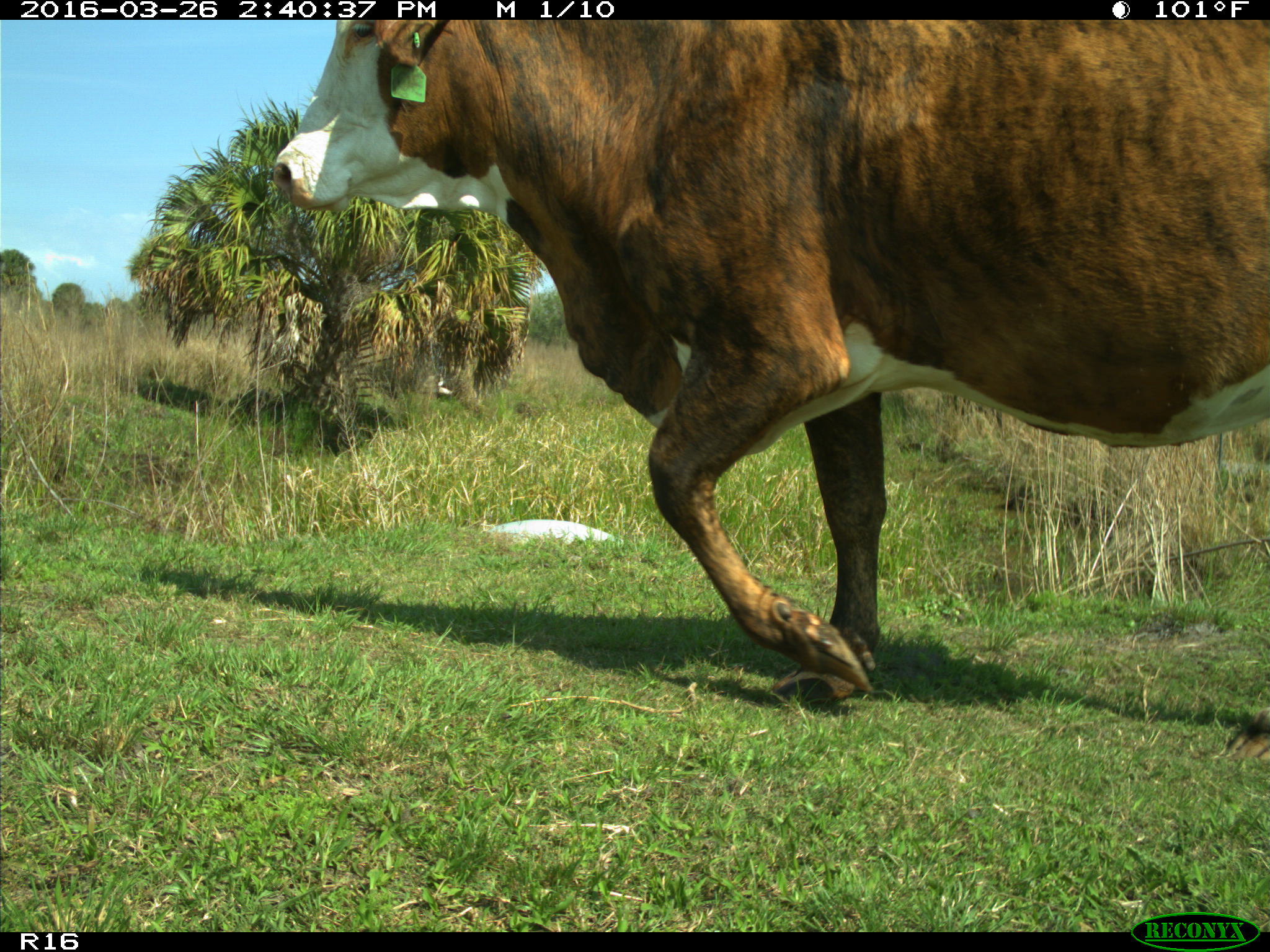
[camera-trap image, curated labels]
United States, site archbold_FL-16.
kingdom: Animalia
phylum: Chordata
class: Mammalia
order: Artiodactyla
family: Bovidae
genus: Bos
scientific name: Bos taurus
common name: domestic cow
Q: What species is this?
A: Bos taurus (domestic cow).